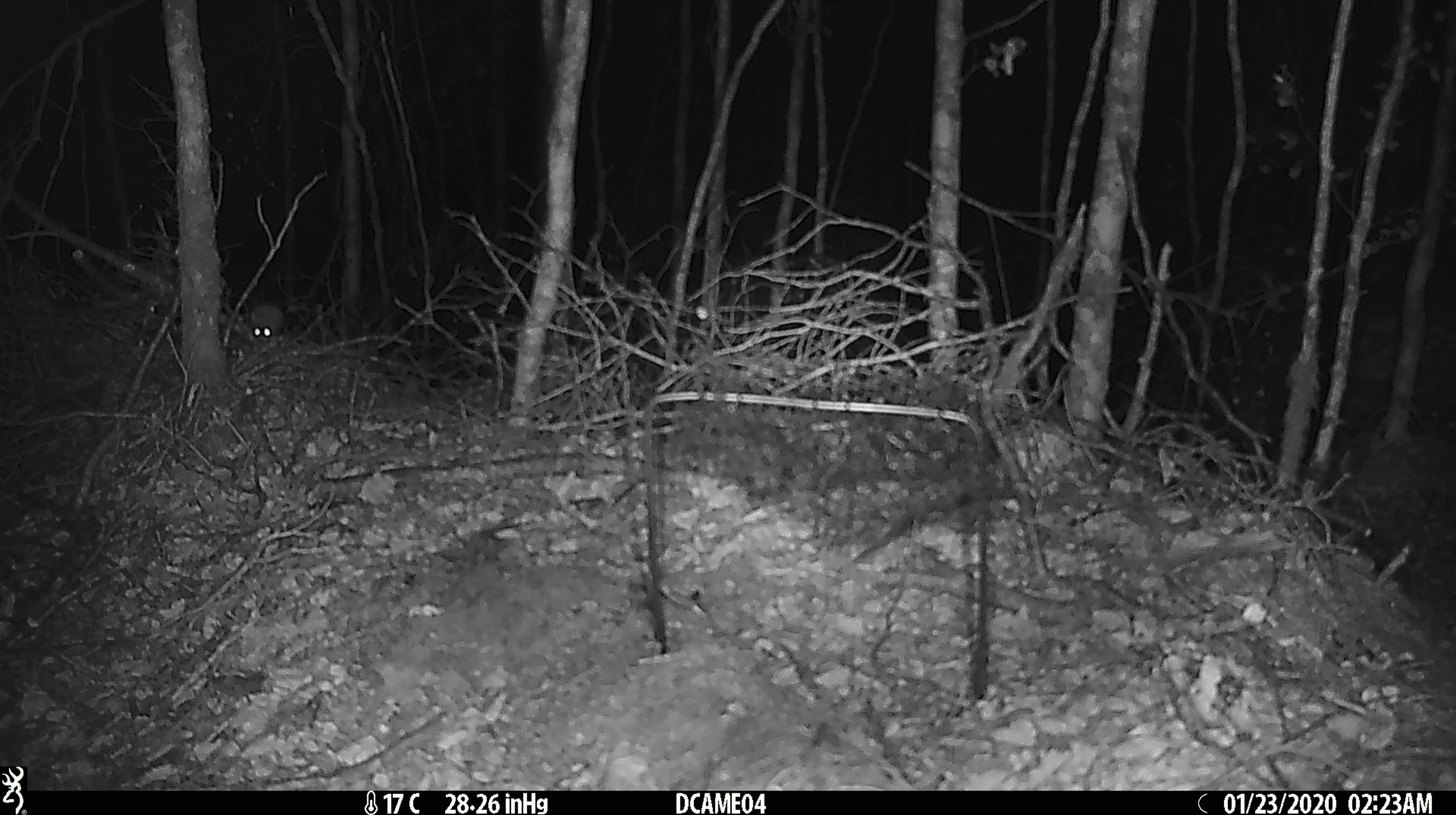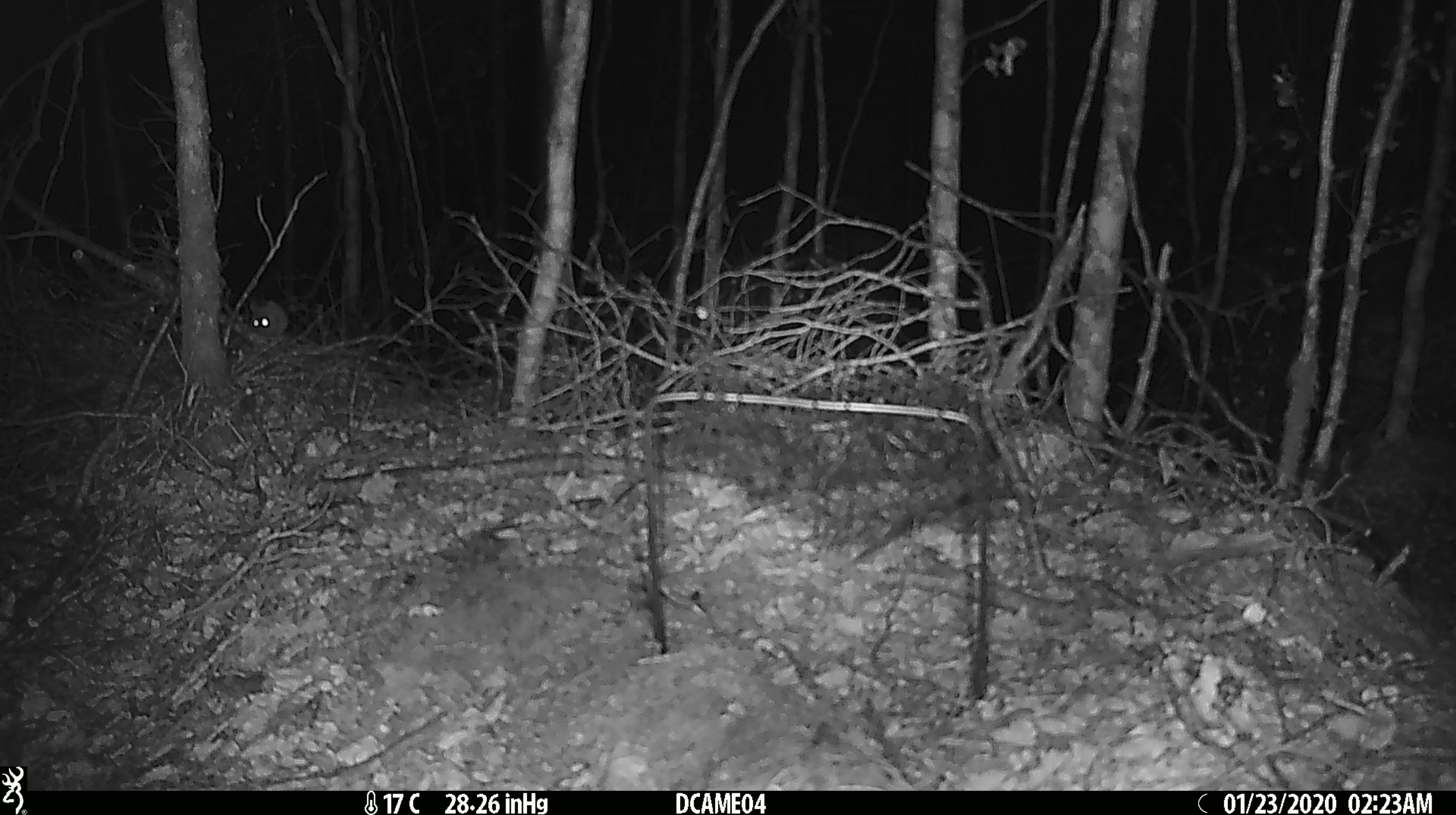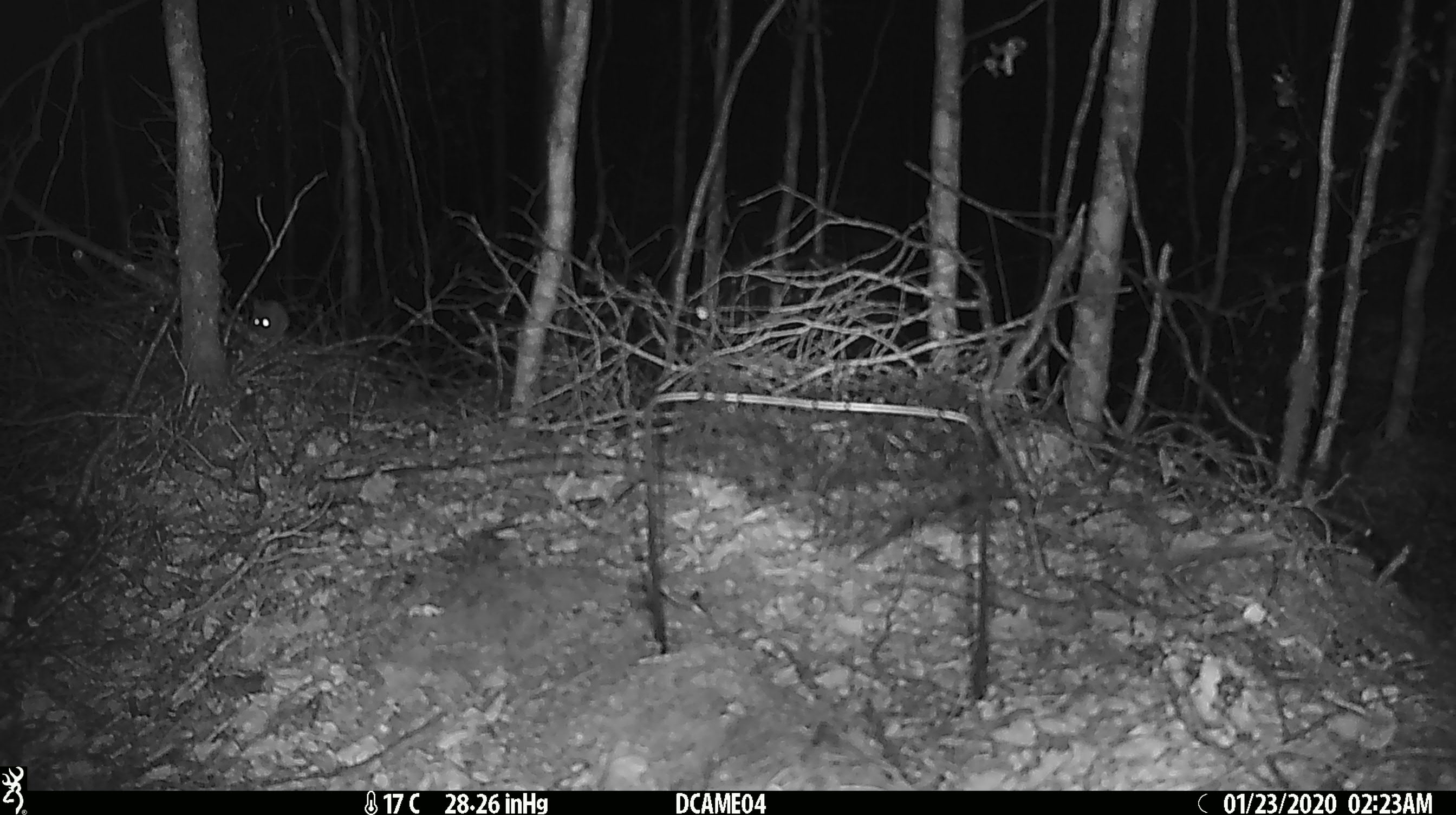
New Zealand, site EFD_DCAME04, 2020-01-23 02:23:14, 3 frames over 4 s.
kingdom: Animalia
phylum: Chordata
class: Mammalia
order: Rodentia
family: Muridae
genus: Mus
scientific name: Mus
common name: mouse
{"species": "mouse (Mus)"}